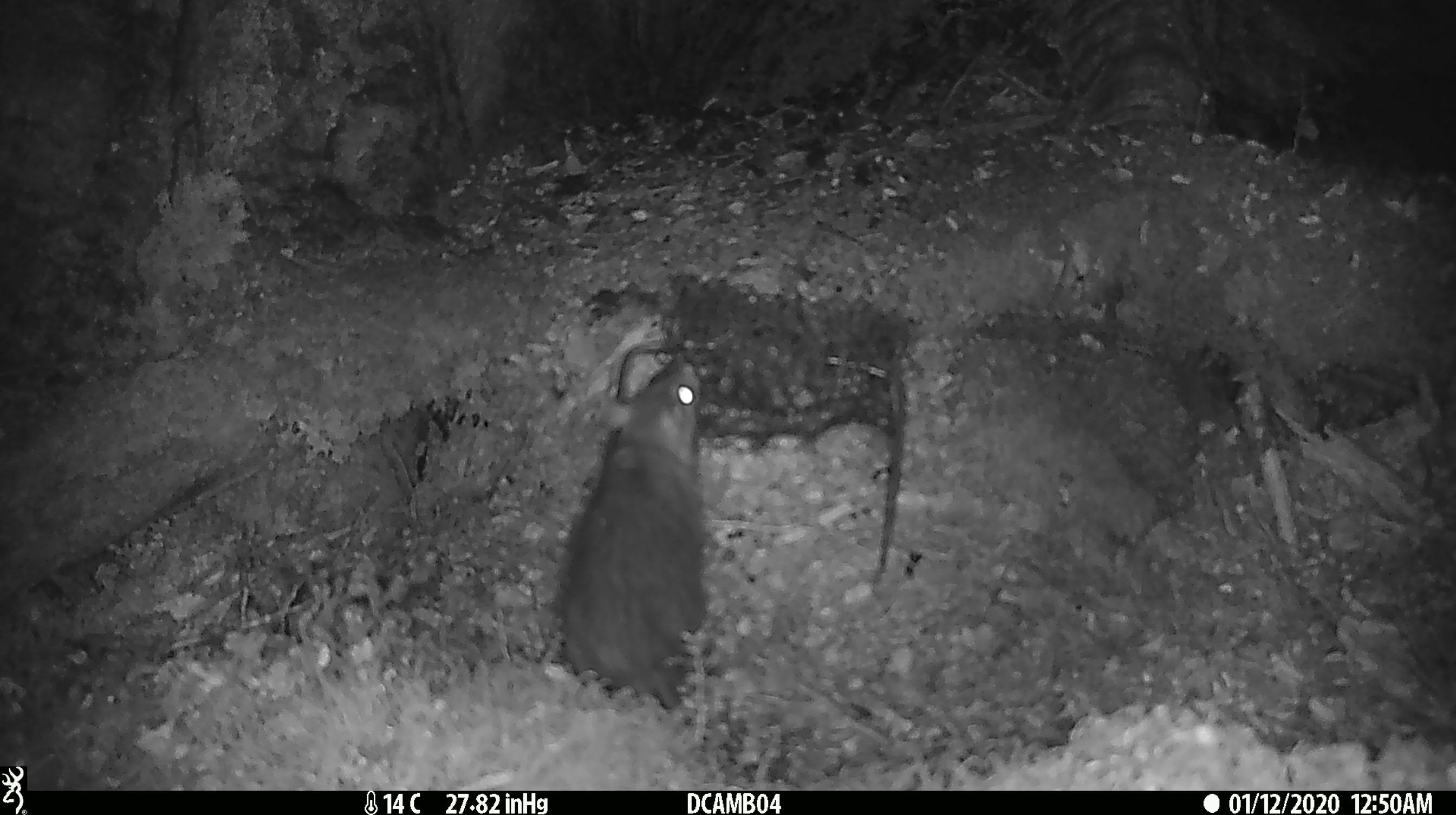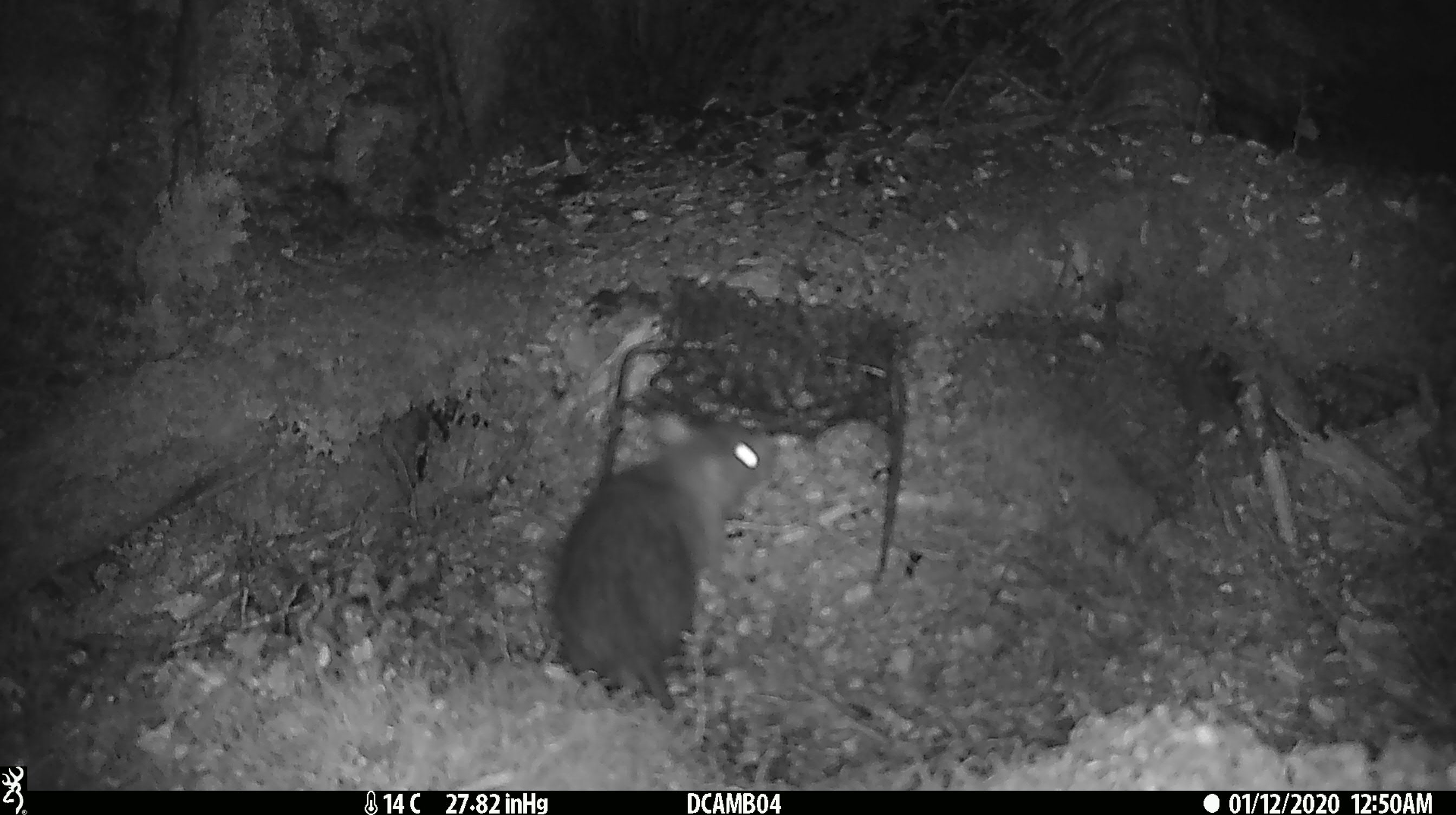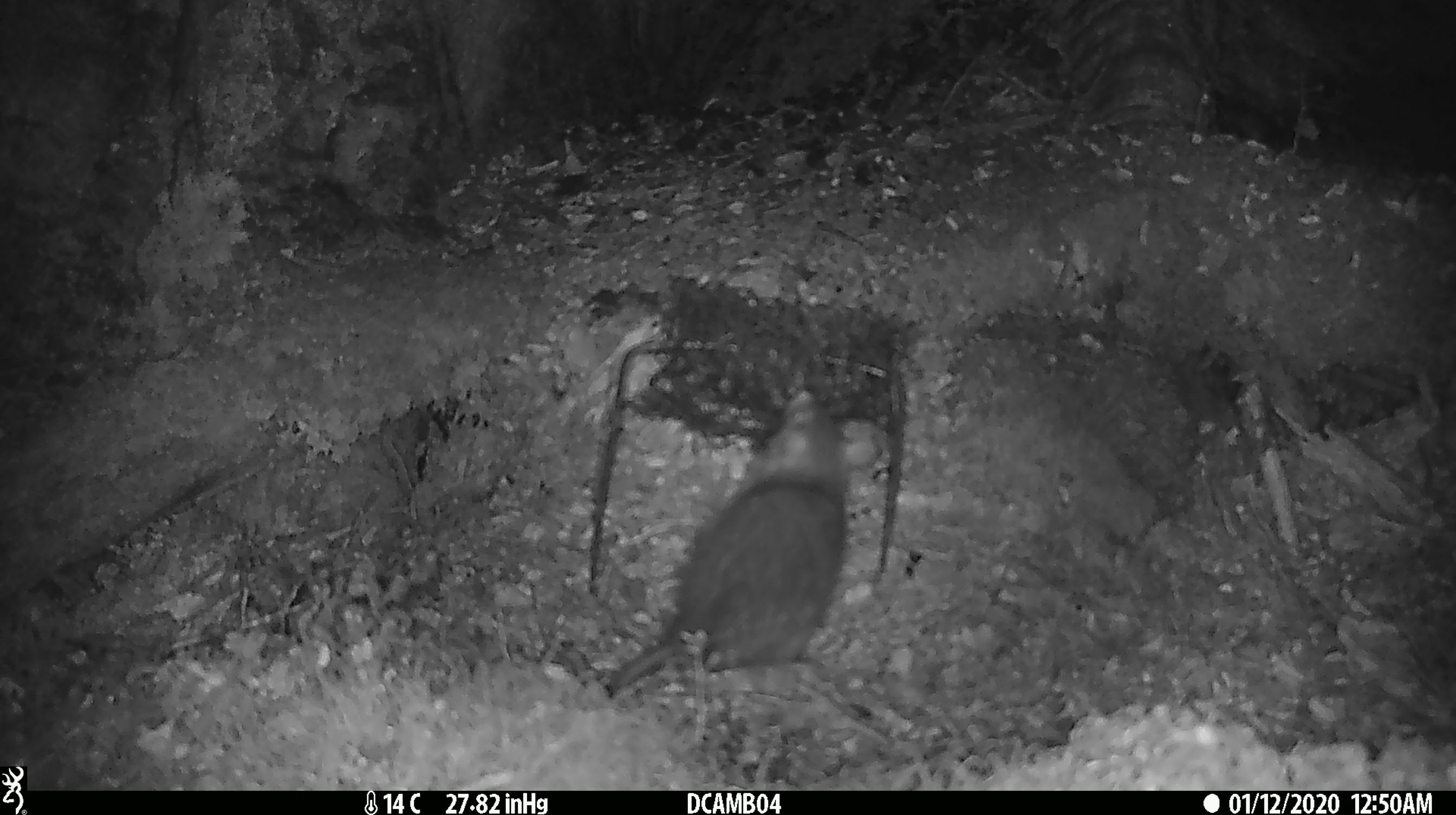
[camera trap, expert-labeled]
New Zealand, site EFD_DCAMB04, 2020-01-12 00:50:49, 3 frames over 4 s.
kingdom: Animalia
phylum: Chordata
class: Mammalia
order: Rodentia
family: Muridae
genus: Rattus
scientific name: Rattus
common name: rat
Rat (Rattus).